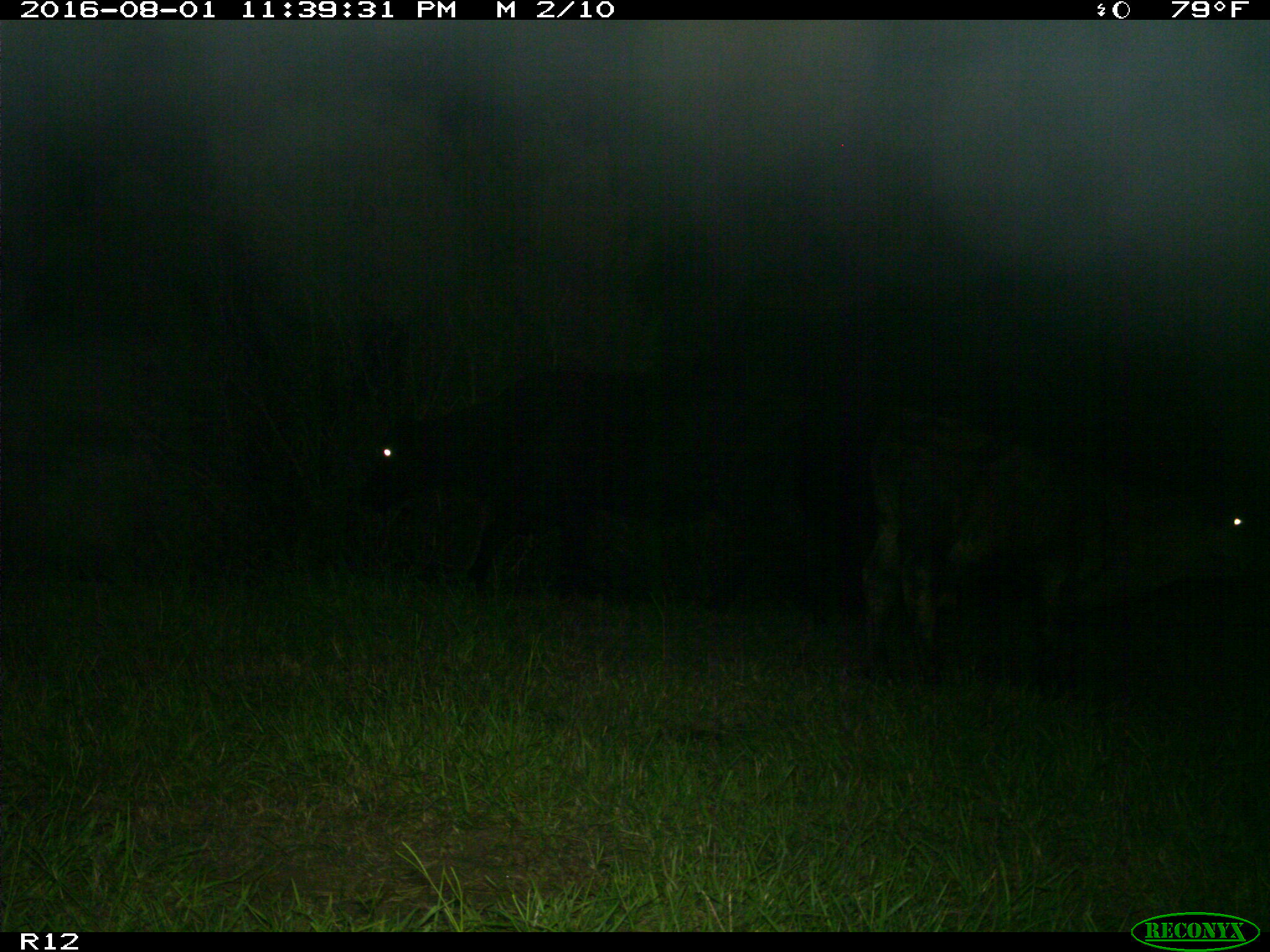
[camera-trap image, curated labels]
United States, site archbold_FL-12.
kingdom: Animalia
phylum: Chordata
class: Mammalia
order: Artiodactyla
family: Bovidae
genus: Bos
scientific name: Bos taurus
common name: domestic cow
Bos taurus (domestic cow).